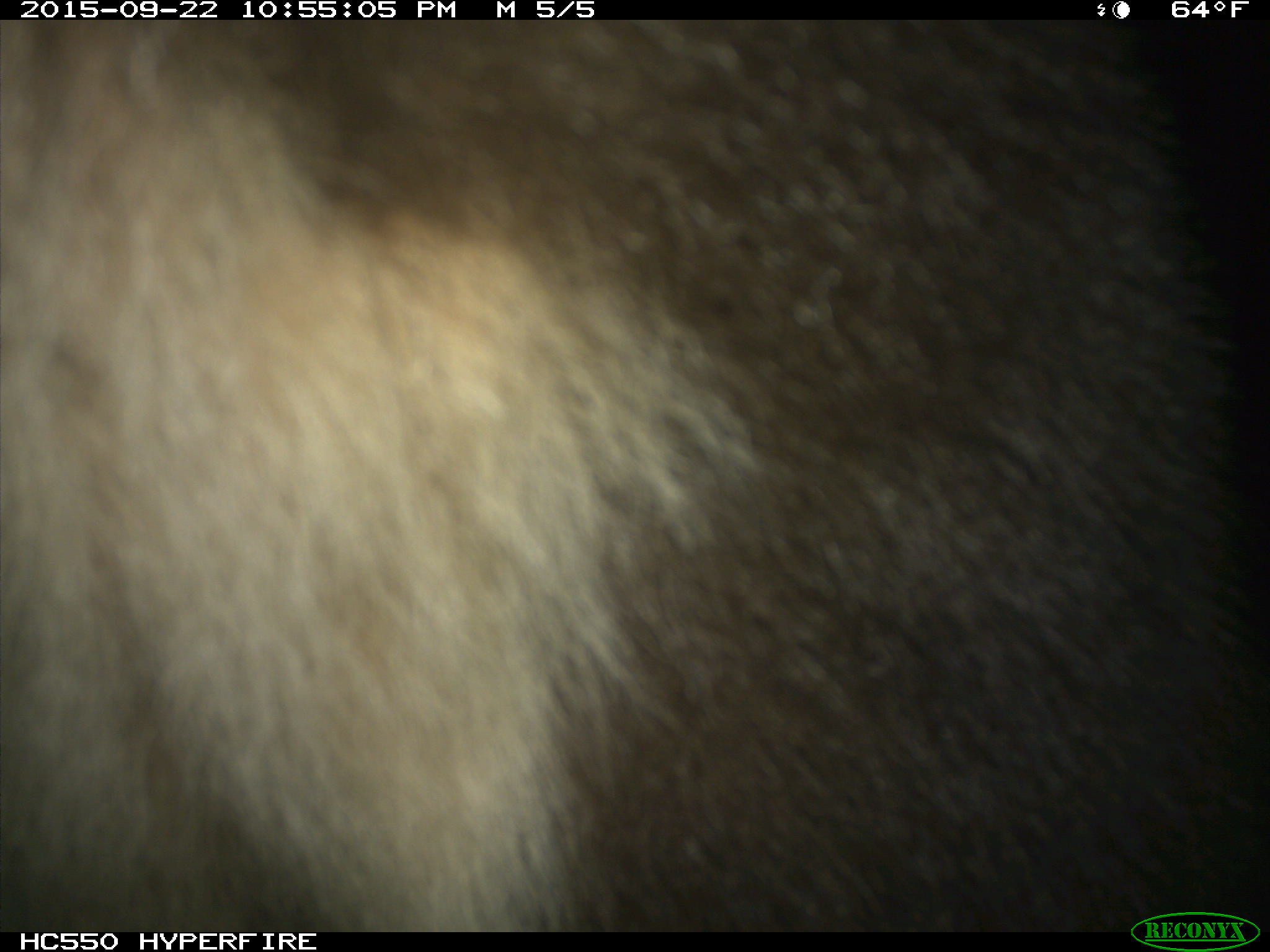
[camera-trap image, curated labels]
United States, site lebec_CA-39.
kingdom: Animalia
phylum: Chordata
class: Mammalia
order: Carnivora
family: Ursidae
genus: Ursus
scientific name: Ursus americanus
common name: american black bear